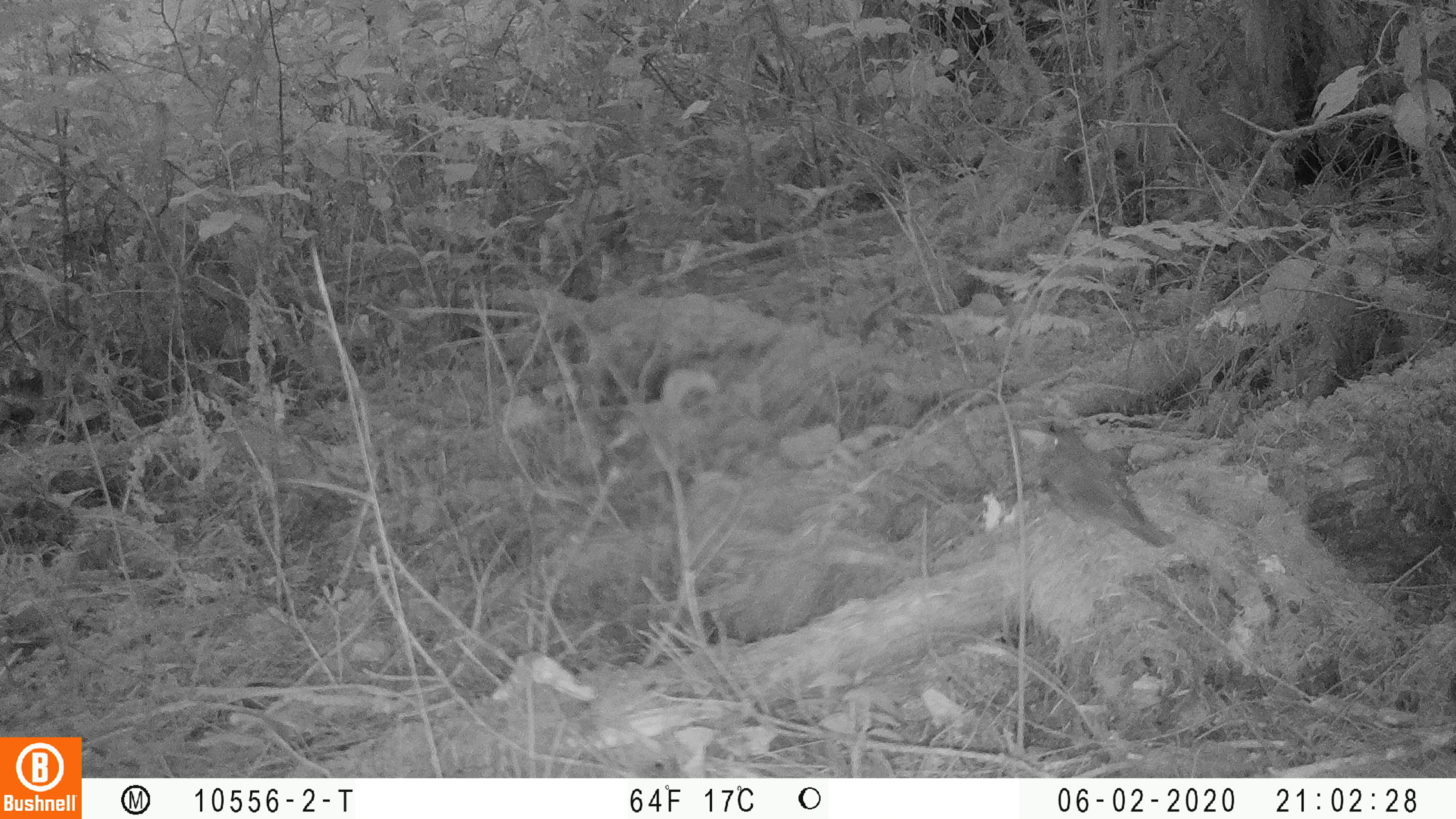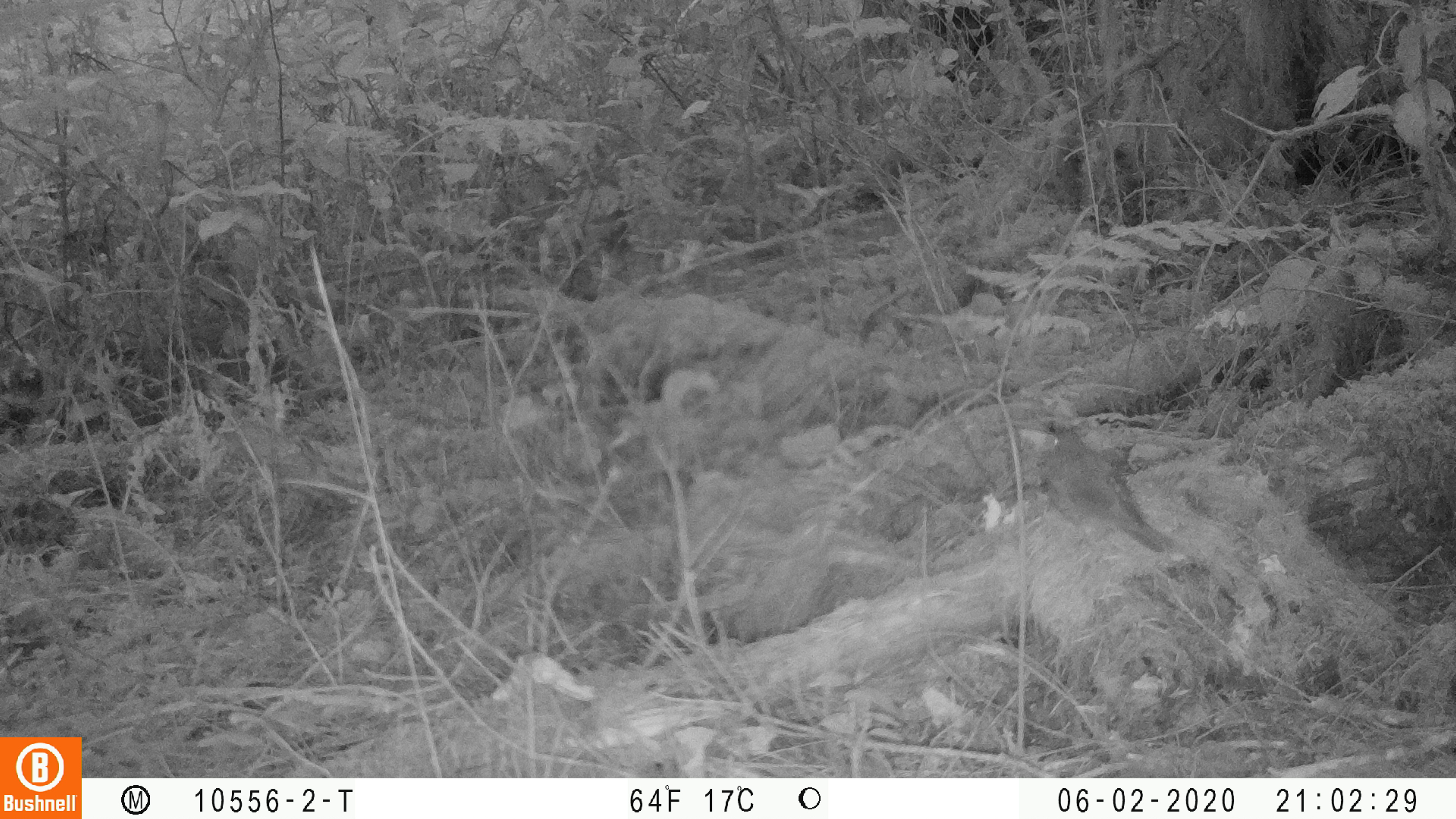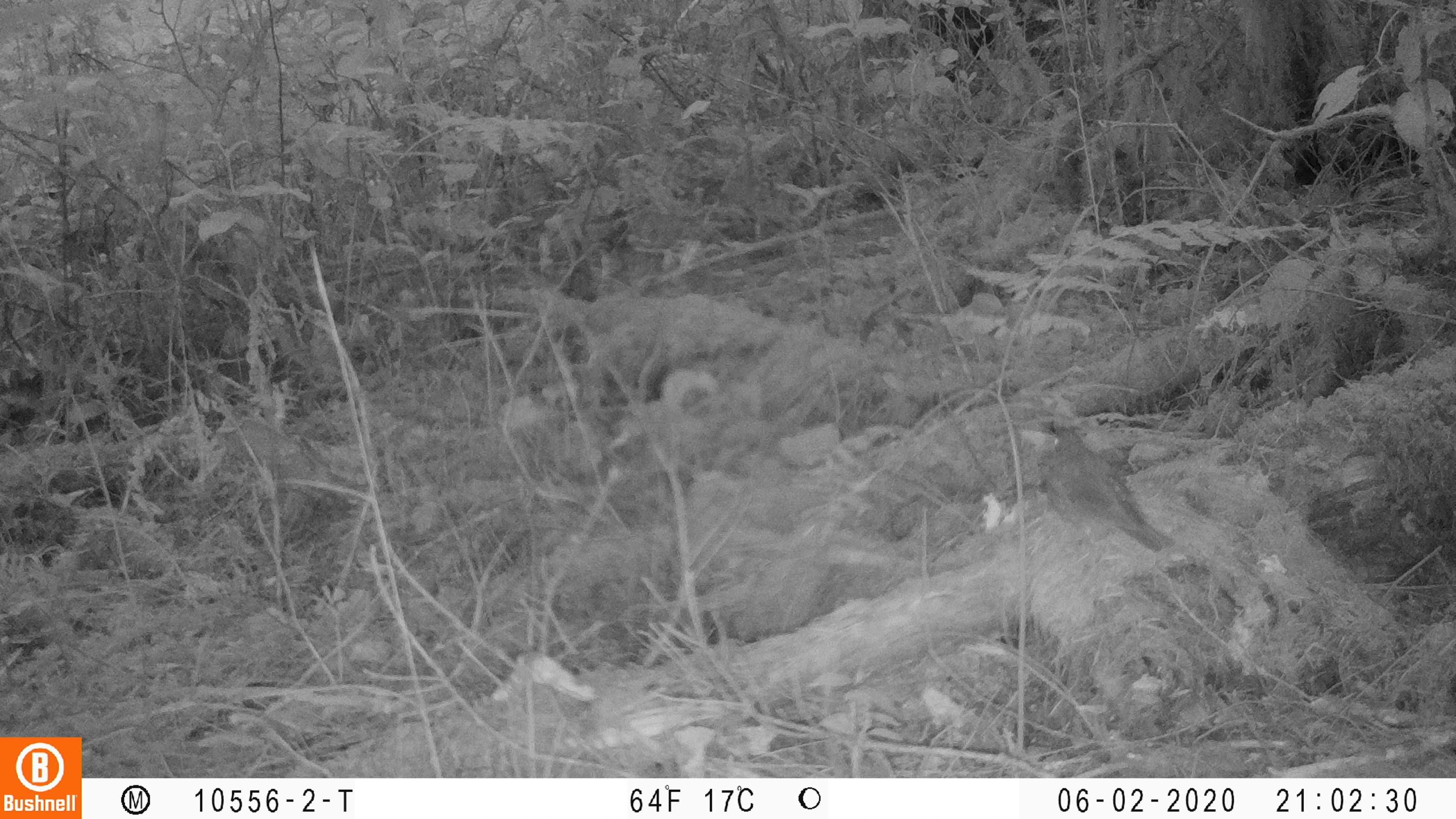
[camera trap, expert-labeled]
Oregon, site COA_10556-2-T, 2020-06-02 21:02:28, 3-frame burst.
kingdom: Animalia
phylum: Chordata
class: Aves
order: Passeriformes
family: Turdidae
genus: Catharus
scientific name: Catharus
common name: brown thrushes and nightingale-thrushes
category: catharus species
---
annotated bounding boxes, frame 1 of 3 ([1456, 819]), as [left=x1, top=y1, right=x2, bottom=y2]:
catharus species: [left=1036, top=427, right=1171, bottom=549]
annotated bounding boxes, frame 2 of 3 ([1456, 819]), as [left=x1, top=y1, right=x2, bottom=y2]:
catharus species: [left=1035, top=428, right=1176, bottom=554]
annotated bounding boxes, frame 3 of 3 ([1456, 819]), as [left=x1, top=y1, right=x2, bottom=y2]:
catharus species: [left=1033, top=424, right=1173, bottom=553]